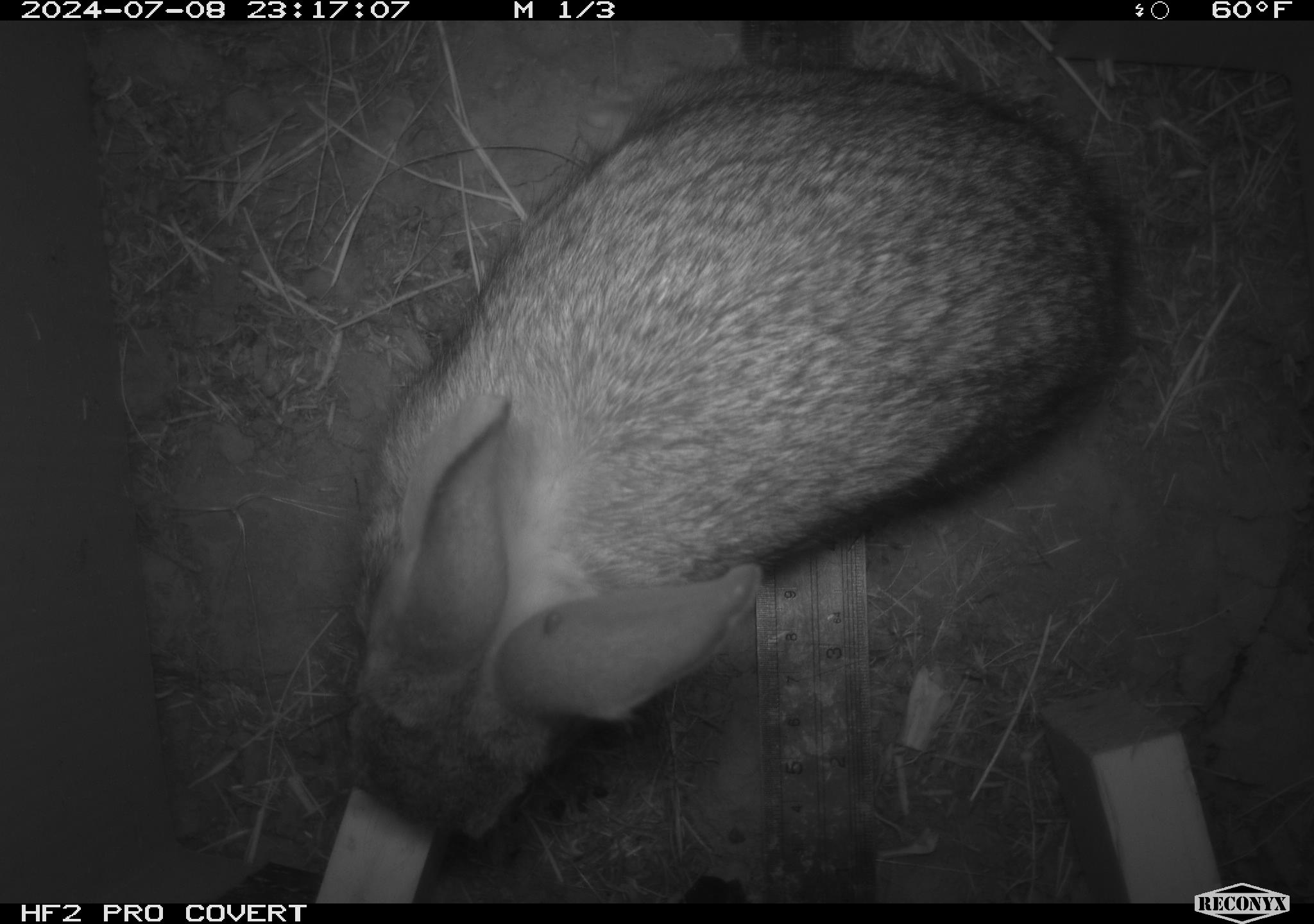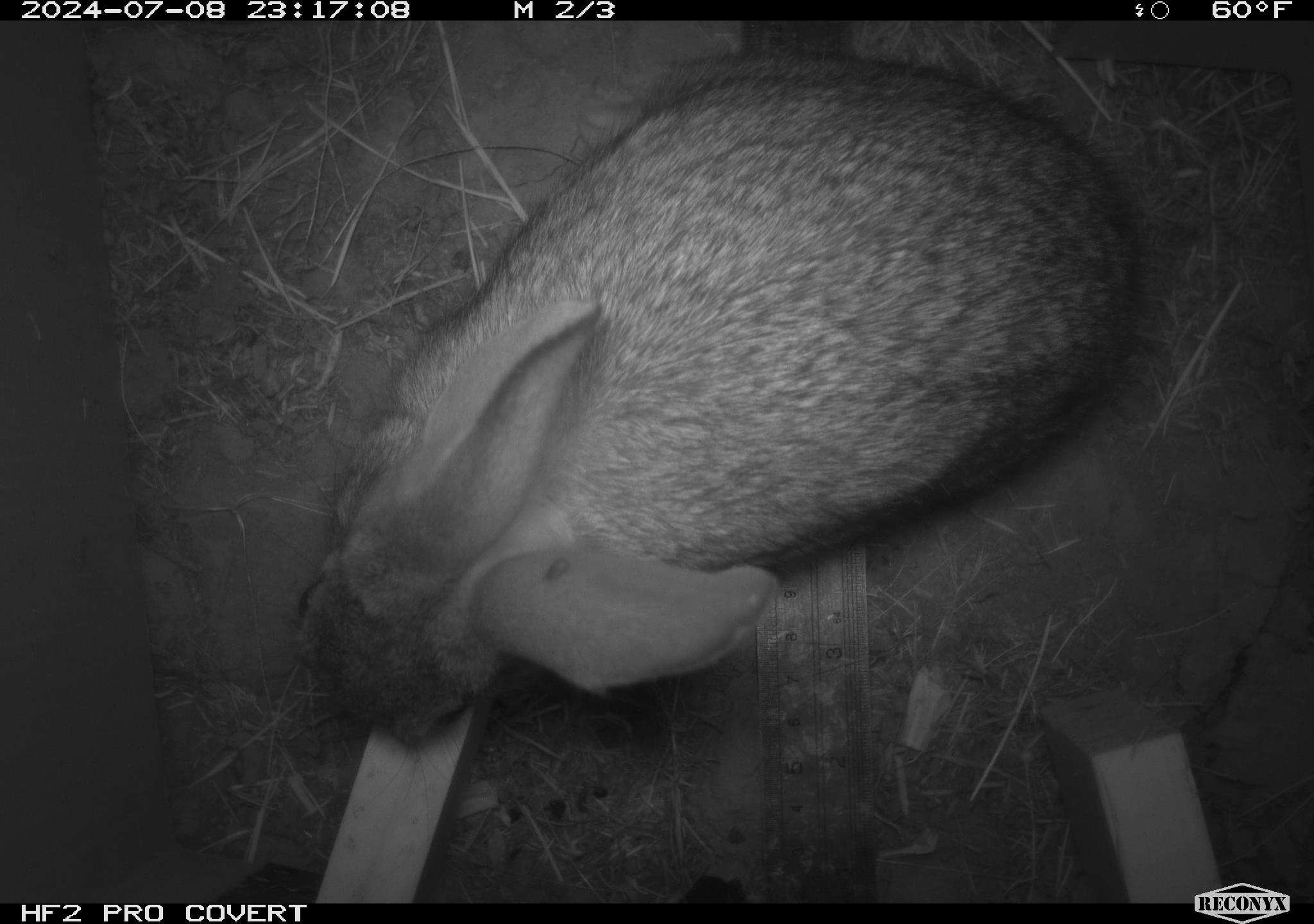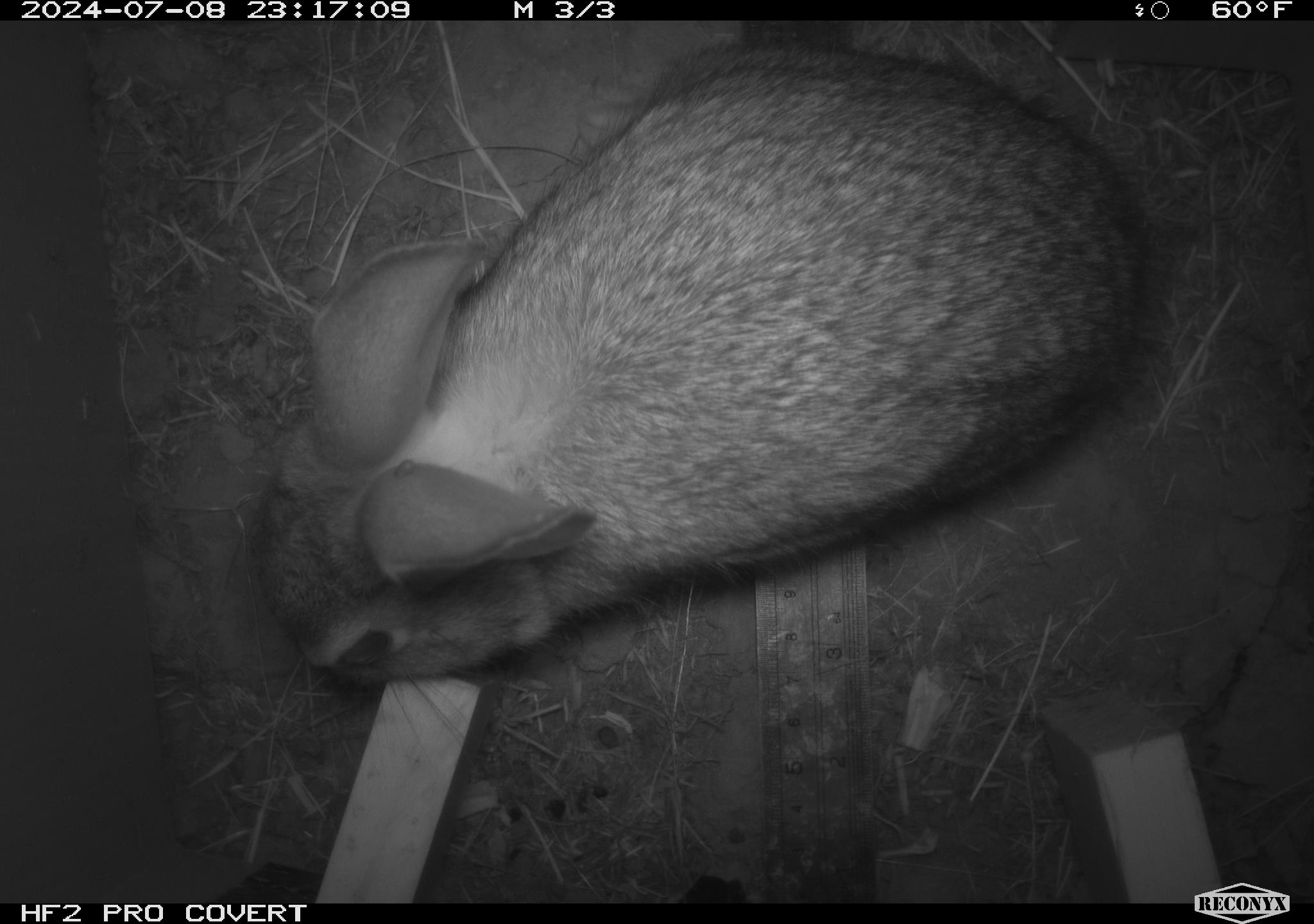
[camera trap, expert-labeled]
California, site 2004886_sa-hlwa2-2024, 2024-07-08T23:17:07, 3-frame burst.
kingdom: Animalia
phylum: Chordata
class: Mammalia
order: Lagomorpha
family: Leporidae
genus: Sylvilagus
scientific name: Sylvilagus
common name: cottontail rabbits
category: sylvilagus species